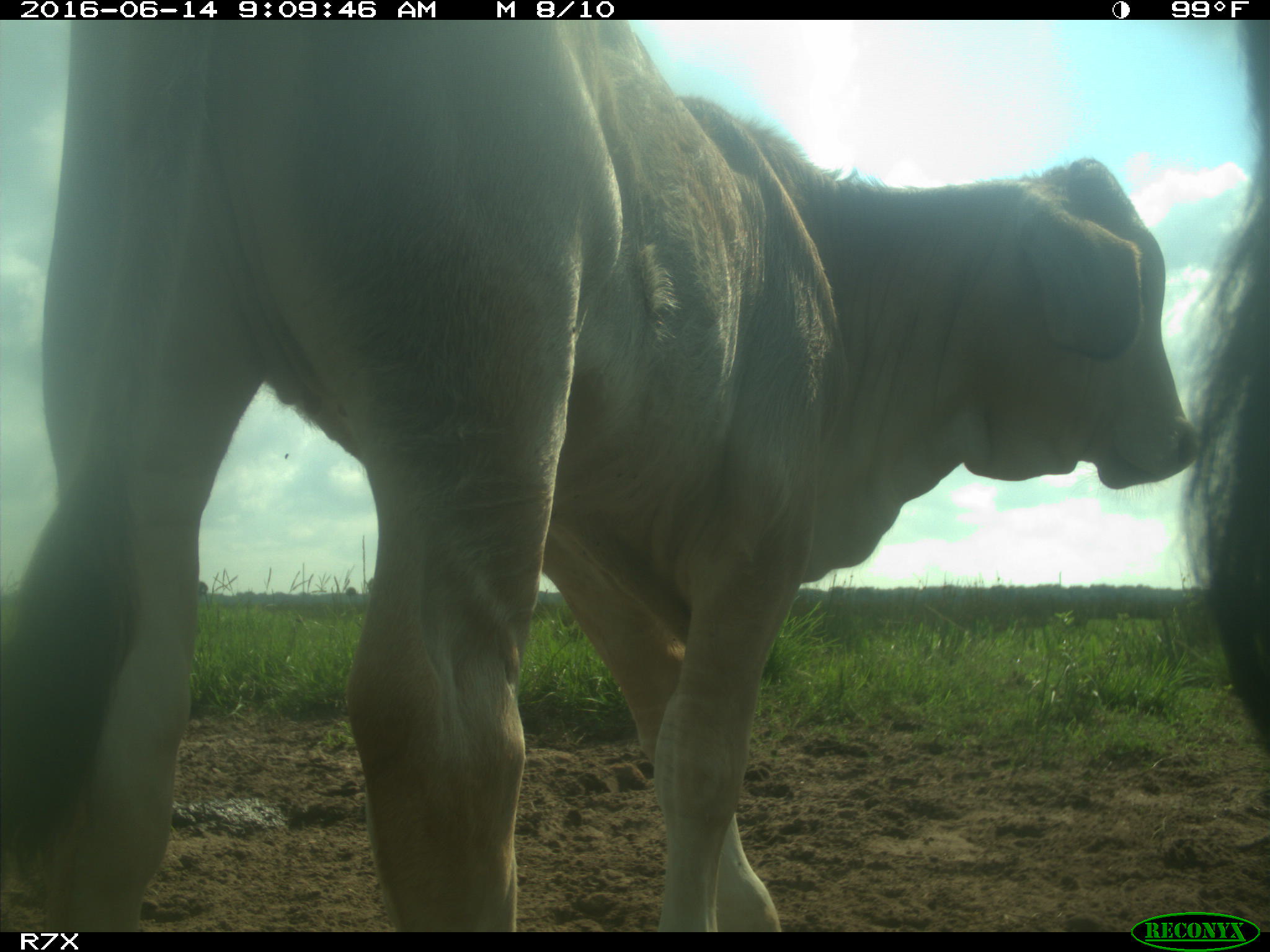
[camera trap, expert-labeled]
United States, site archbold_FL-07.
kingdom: Animalia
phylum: Chordata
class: Mammalia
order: Artiodactyla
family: Bovidae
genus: Bos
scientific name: Bos taurus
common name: domestic cow